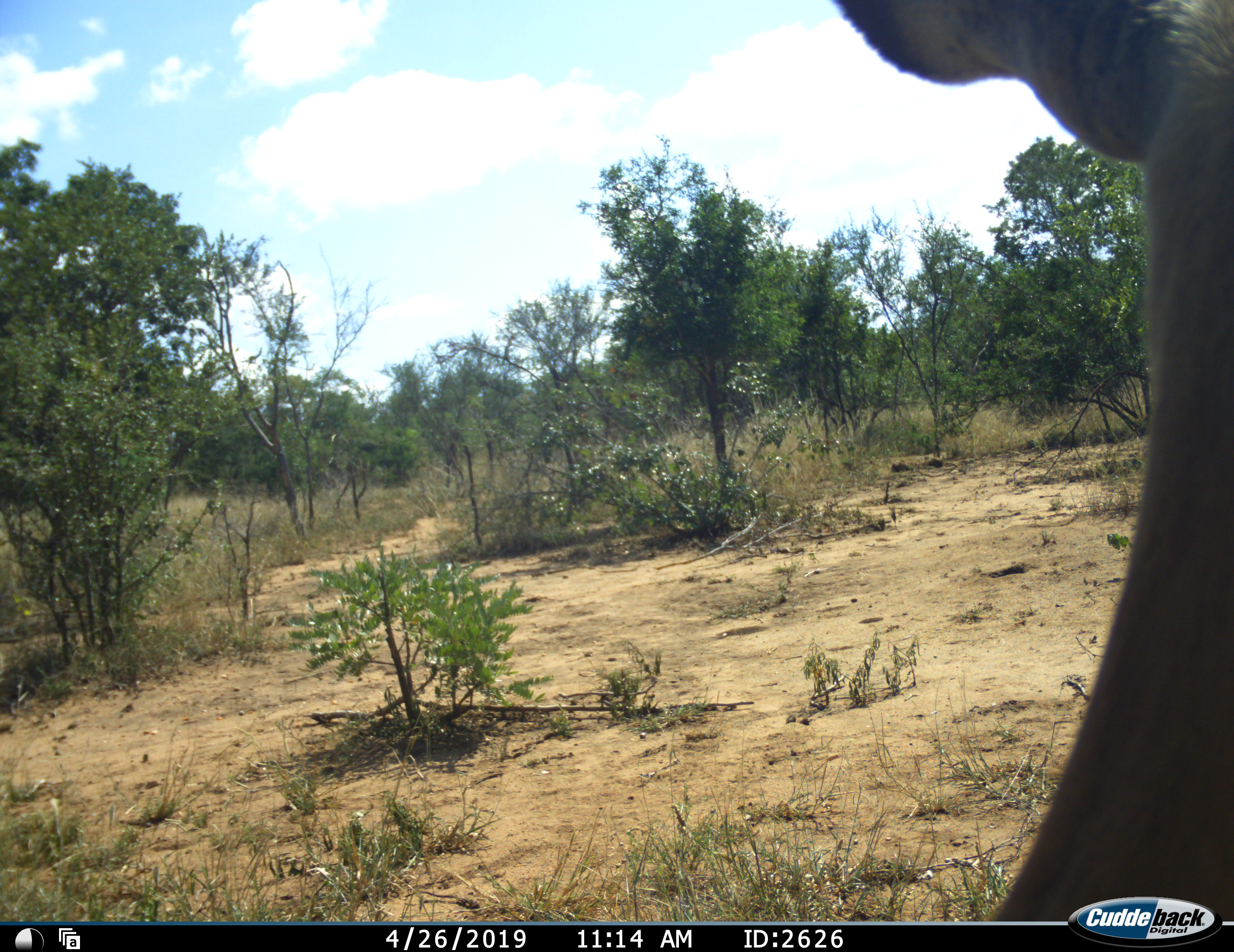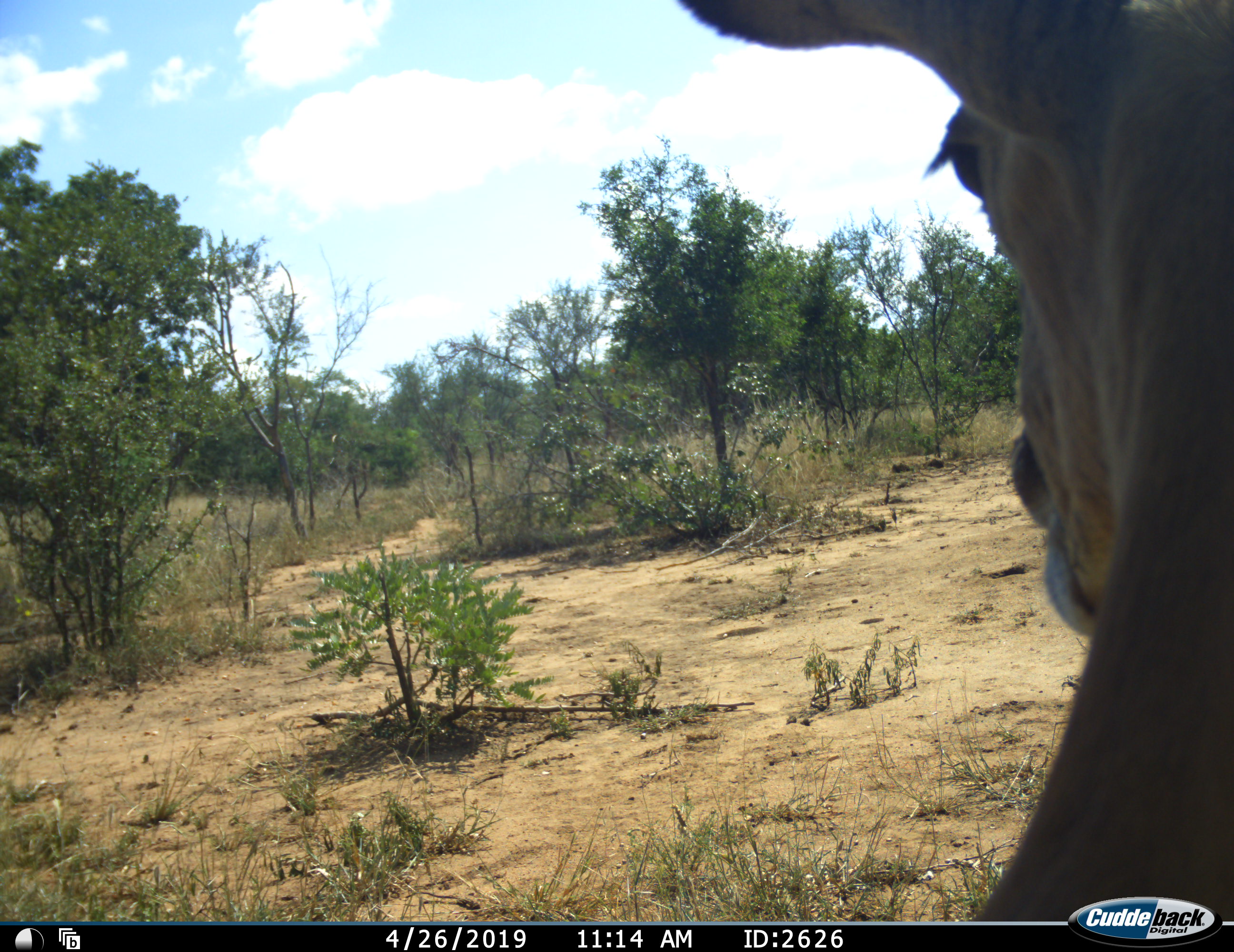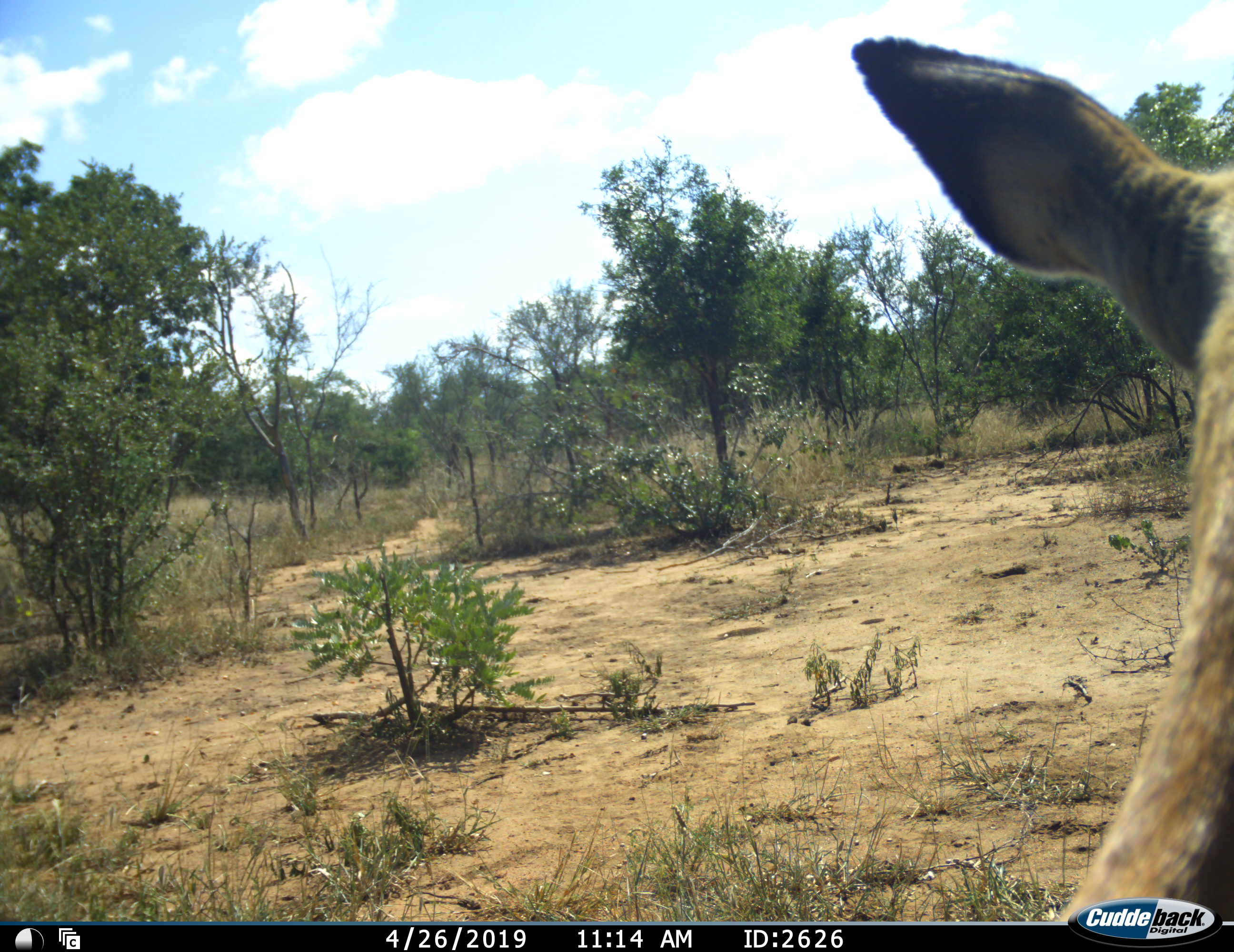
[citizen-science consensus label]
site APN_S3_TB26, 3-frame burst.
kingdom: Animalia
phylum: Chordata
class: Mammalia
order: Artiodactyla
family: Bovidae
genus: Aepyceros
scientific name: Aepyceros melampus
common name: impala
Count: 1.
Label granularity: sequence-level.